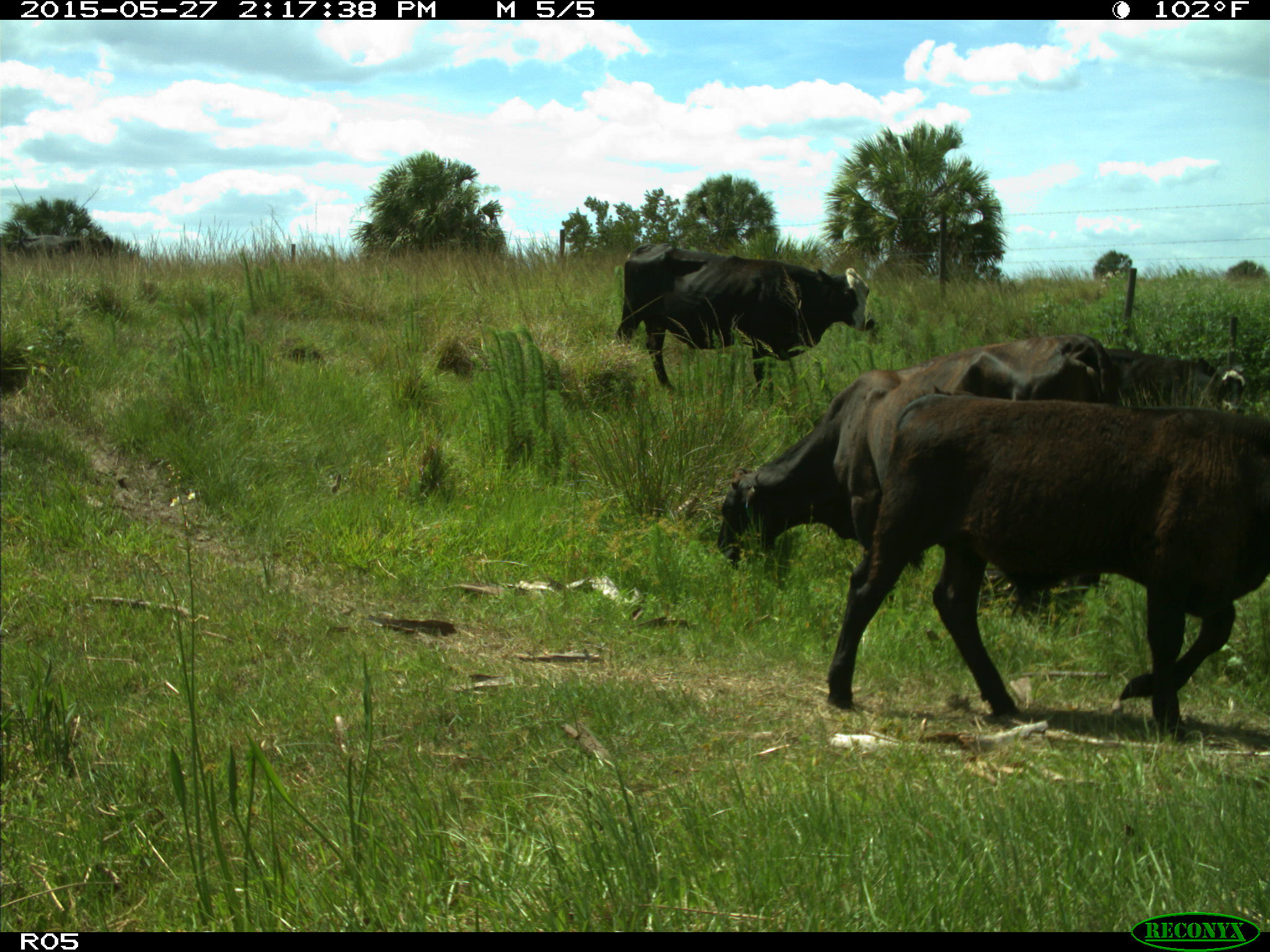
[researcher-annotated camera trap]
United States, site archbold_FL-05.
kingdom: Animalia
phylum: Chordata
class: Mammalia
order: Artiodactyla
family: Bovidae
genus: Bos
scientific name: Bos taurus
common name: domestic cow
Bos taurus (domestic cow).